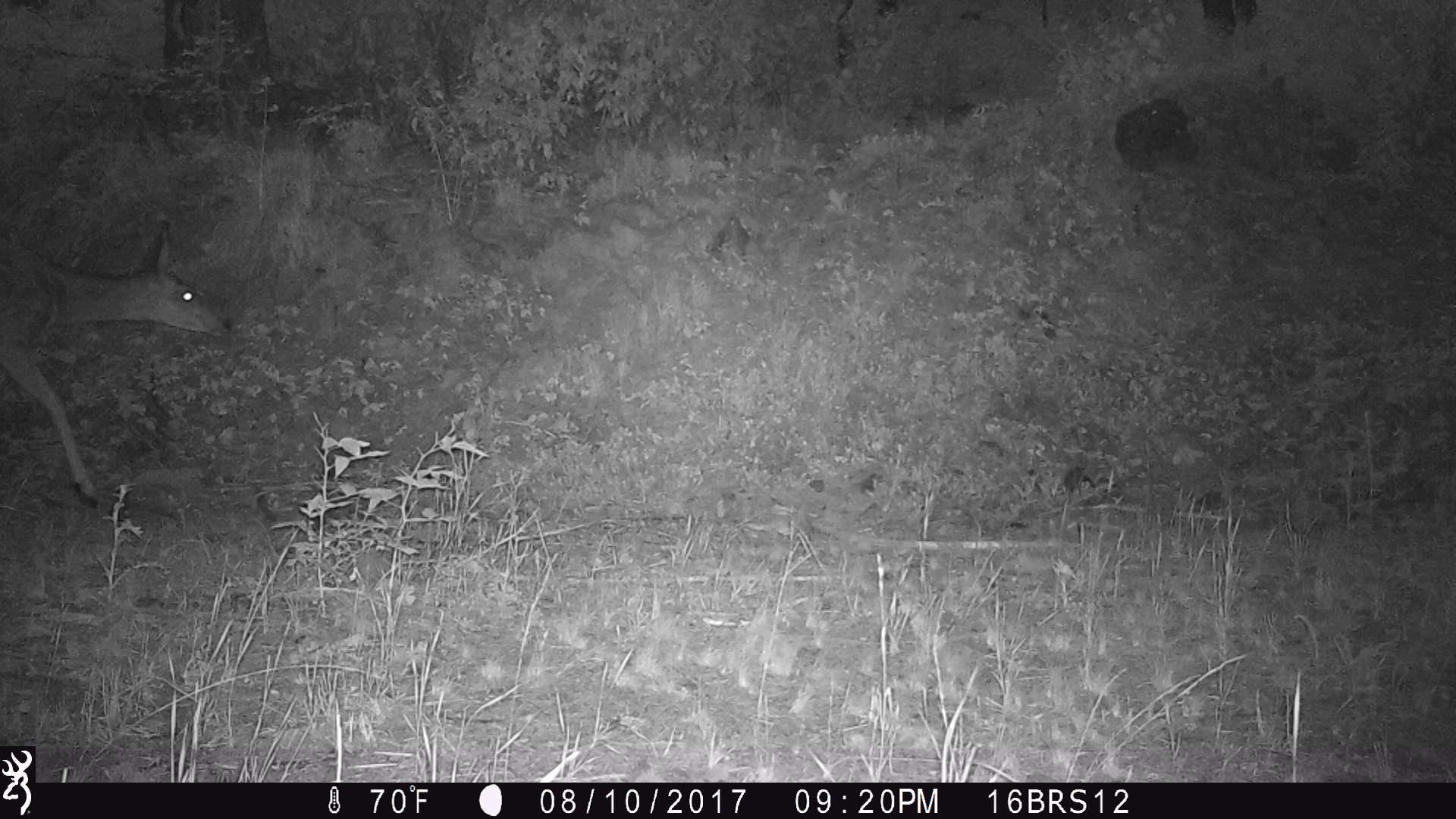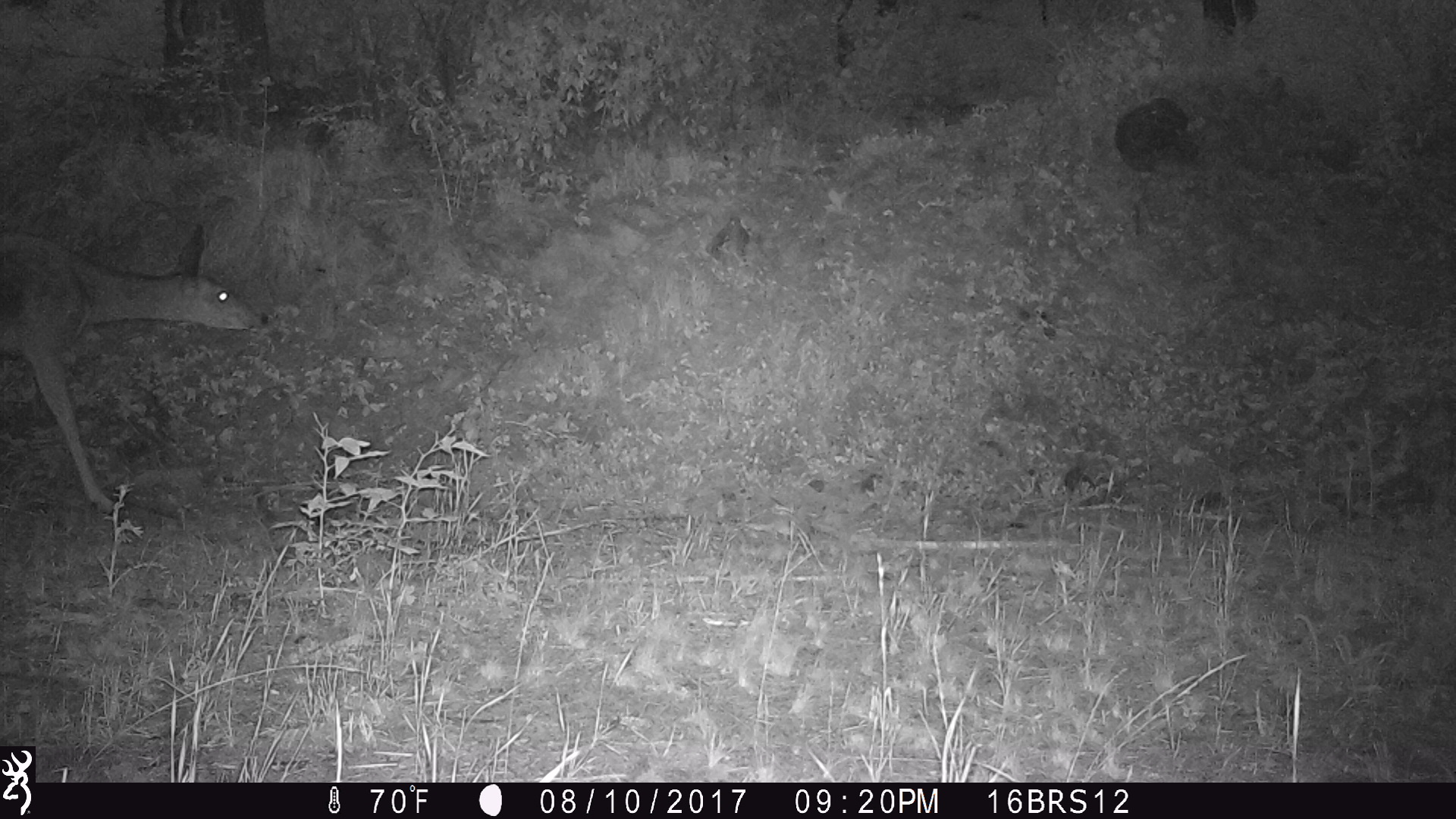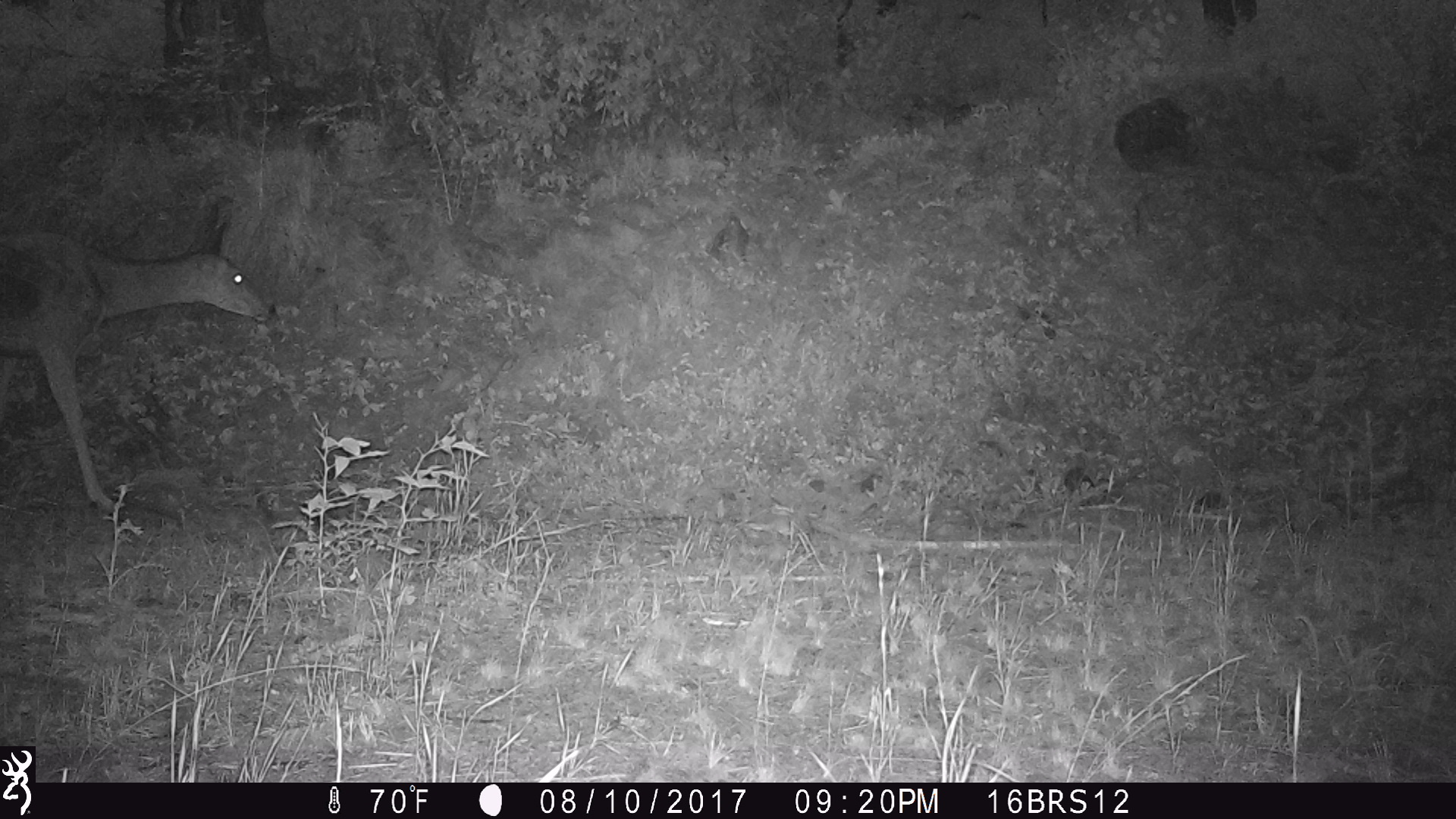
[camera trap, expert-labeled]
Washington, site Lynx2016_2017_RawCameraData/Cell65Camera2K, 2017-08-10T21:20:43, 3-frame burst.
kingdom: Animalia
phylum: Chordata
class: Mammalia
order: Artiodactyla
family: Cervidae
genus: Odocoileus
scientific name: Odocoileus hemionus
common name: mule deer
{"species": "Odocoileus hemionus (mule deer)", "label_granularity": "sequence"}